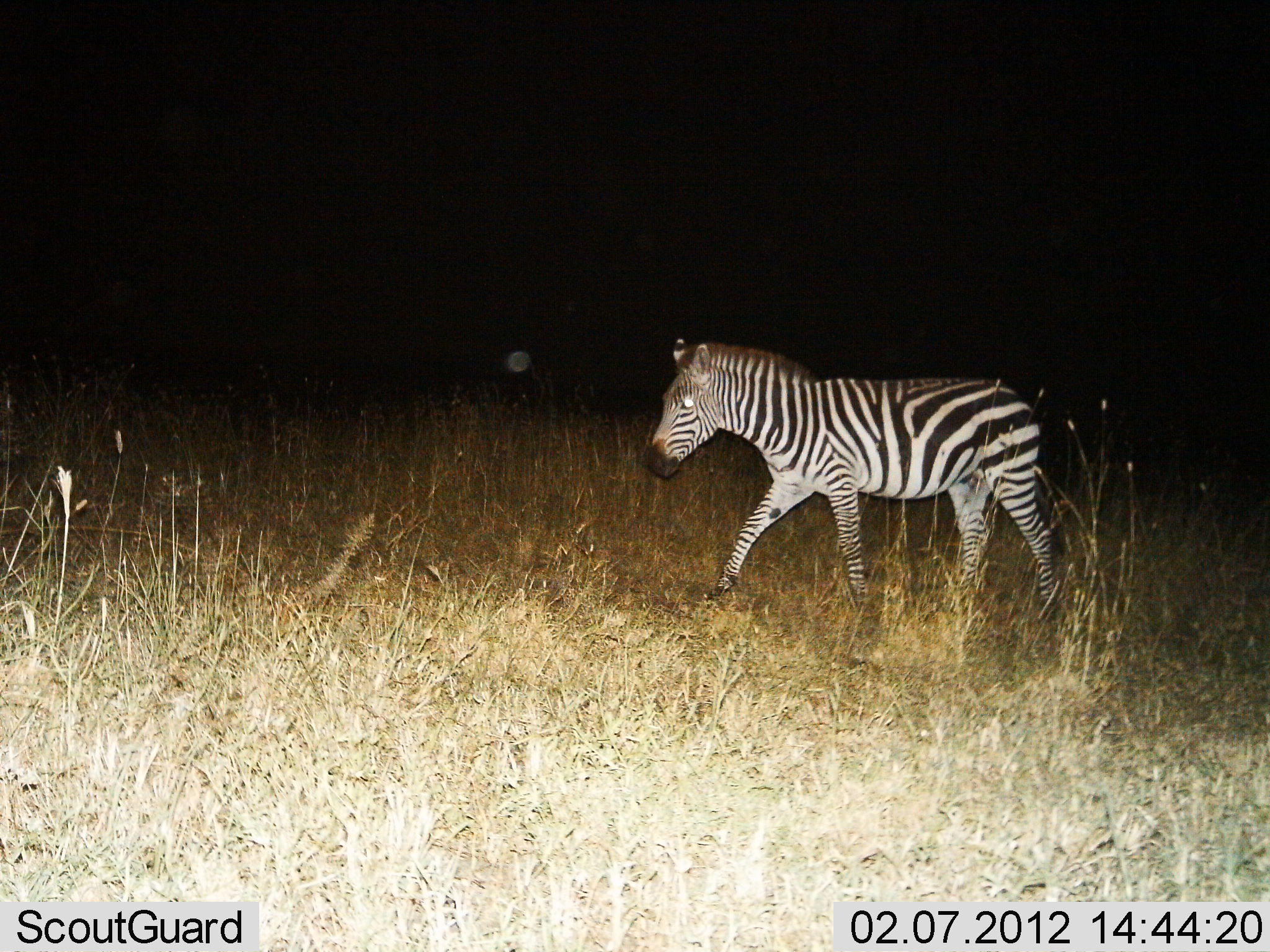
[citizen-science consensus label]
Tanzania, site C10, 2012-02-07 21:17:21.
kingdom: Animalia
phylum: Chordata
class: Mammalia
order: Perissodactyla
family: Equidae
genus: Equus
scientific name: Equus quagga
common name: plains zebra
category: zebra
Zebra (plains zebra) (Equus quagga), count 1. Behavior (volunteer vote fractions): standing 0%, resting 0%, moving 100%, interacting 0%. Young present (vote fraction): 0%. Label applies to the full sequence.